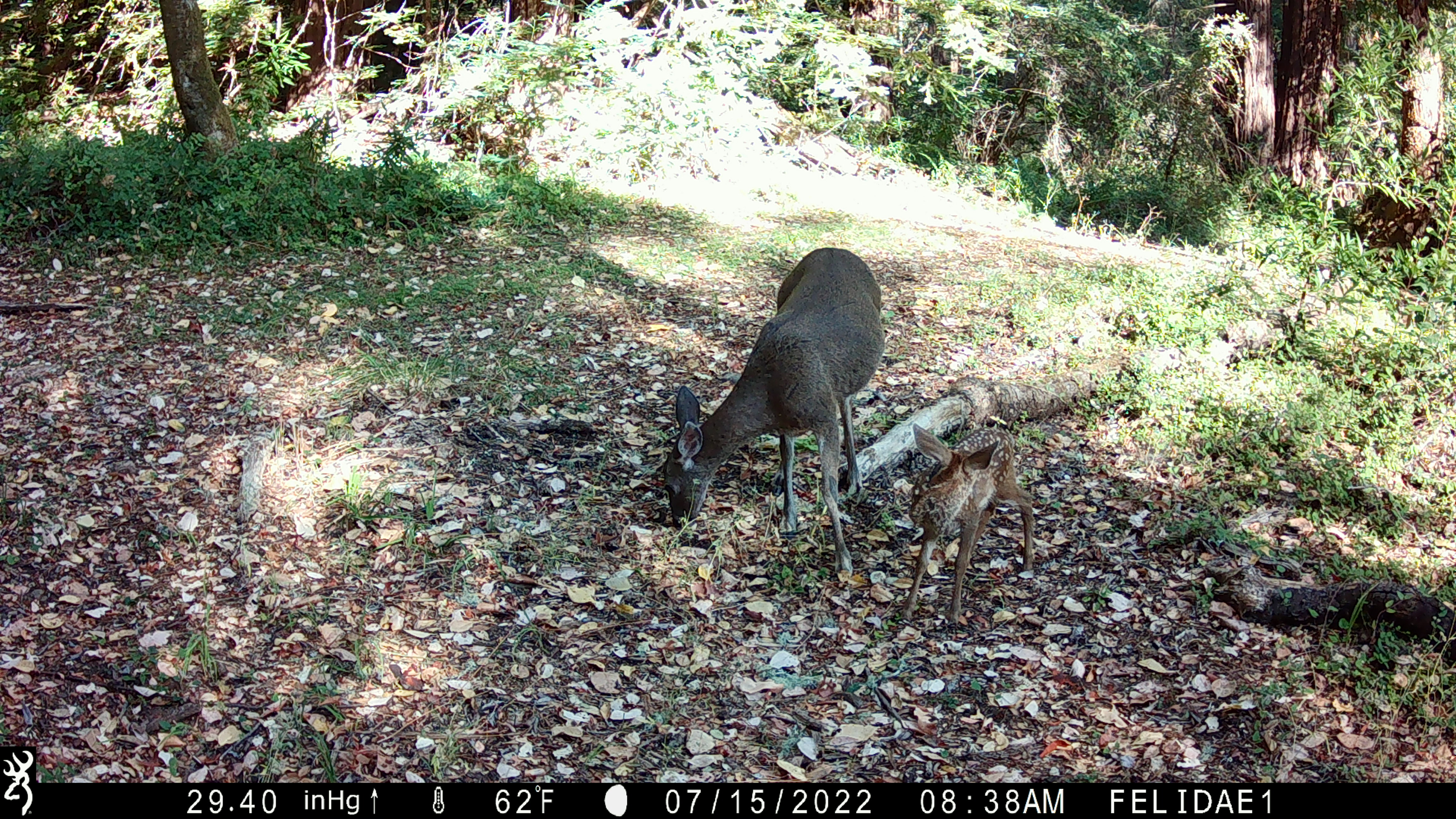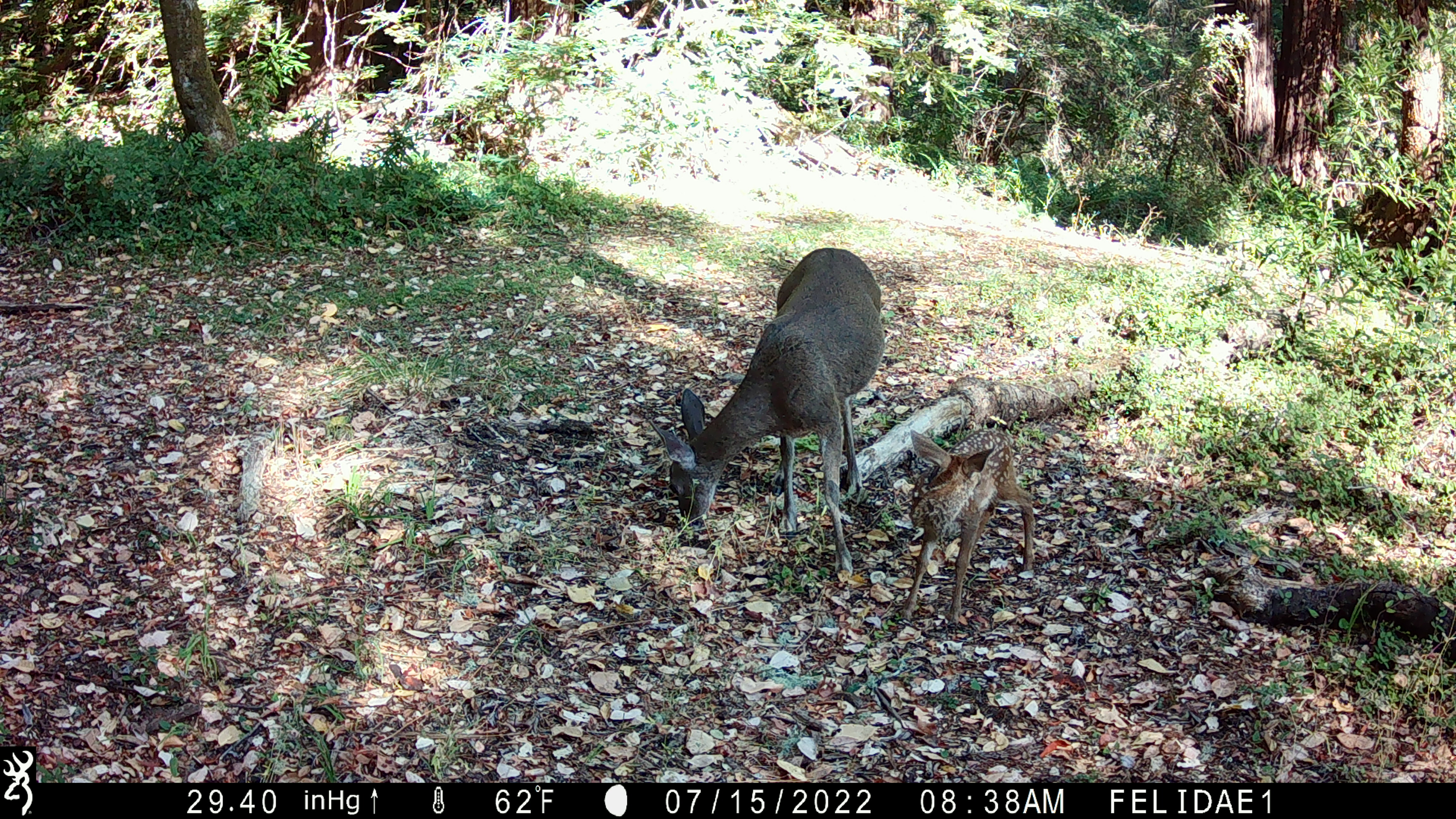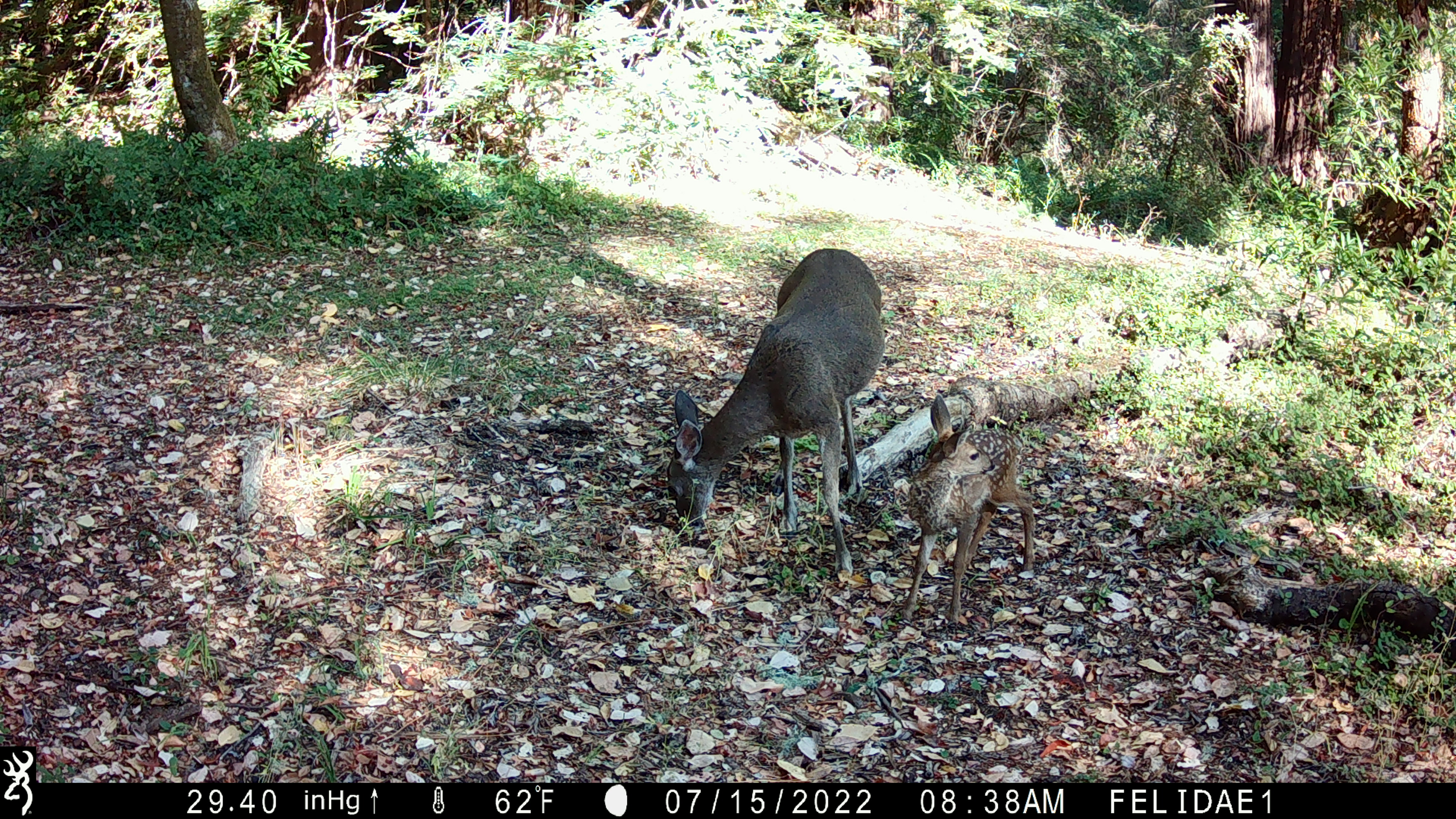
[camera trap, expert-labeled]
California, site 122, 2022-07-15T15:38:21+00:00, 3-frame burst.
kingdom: Animalia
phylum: Chordata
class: Mammalia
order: Artiodactyla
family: Cervidae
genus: Odocoileus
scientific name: Odocoileus hemionus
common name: mule deer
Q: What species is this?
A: Mule deer (Odocoileus hemionus).